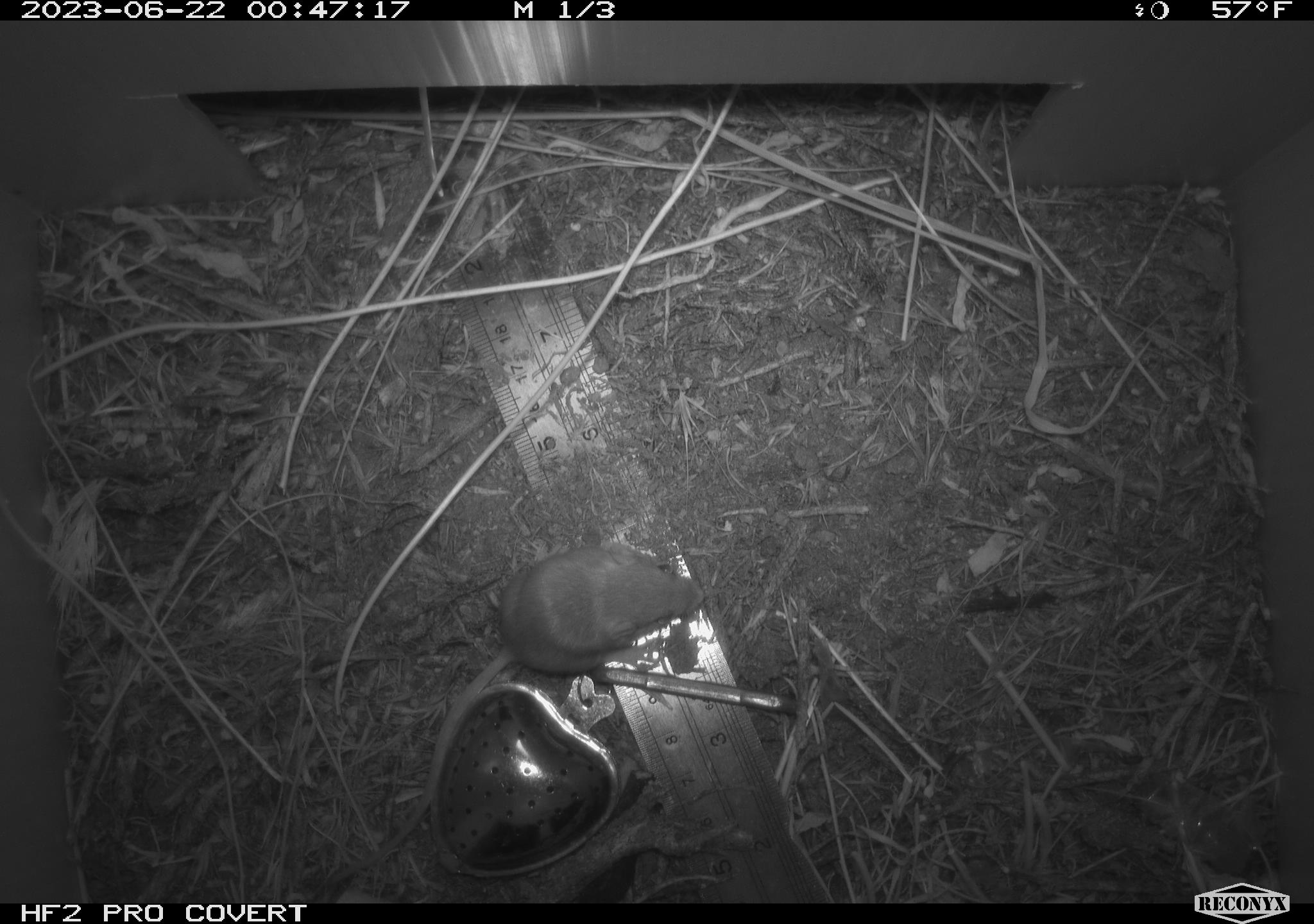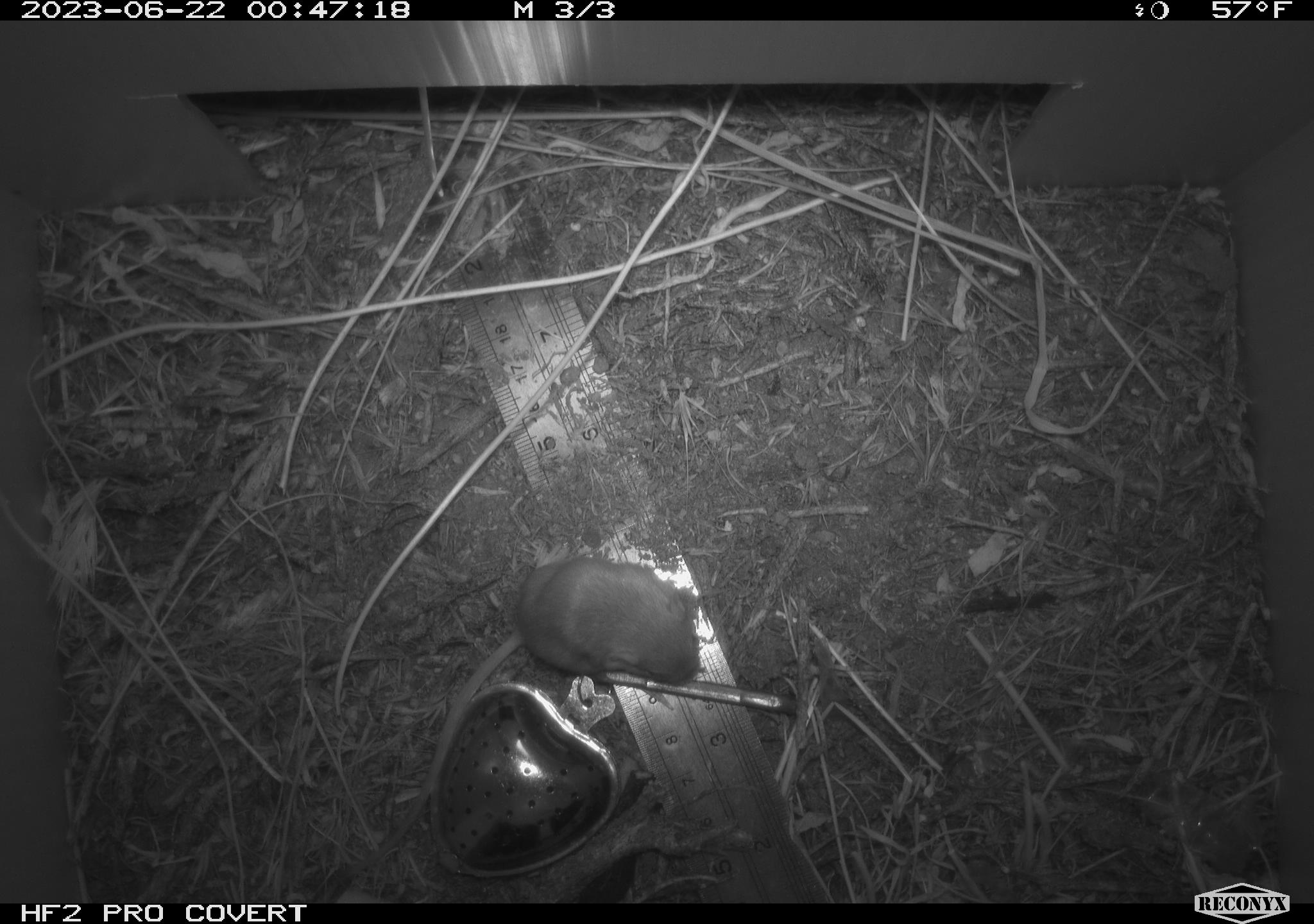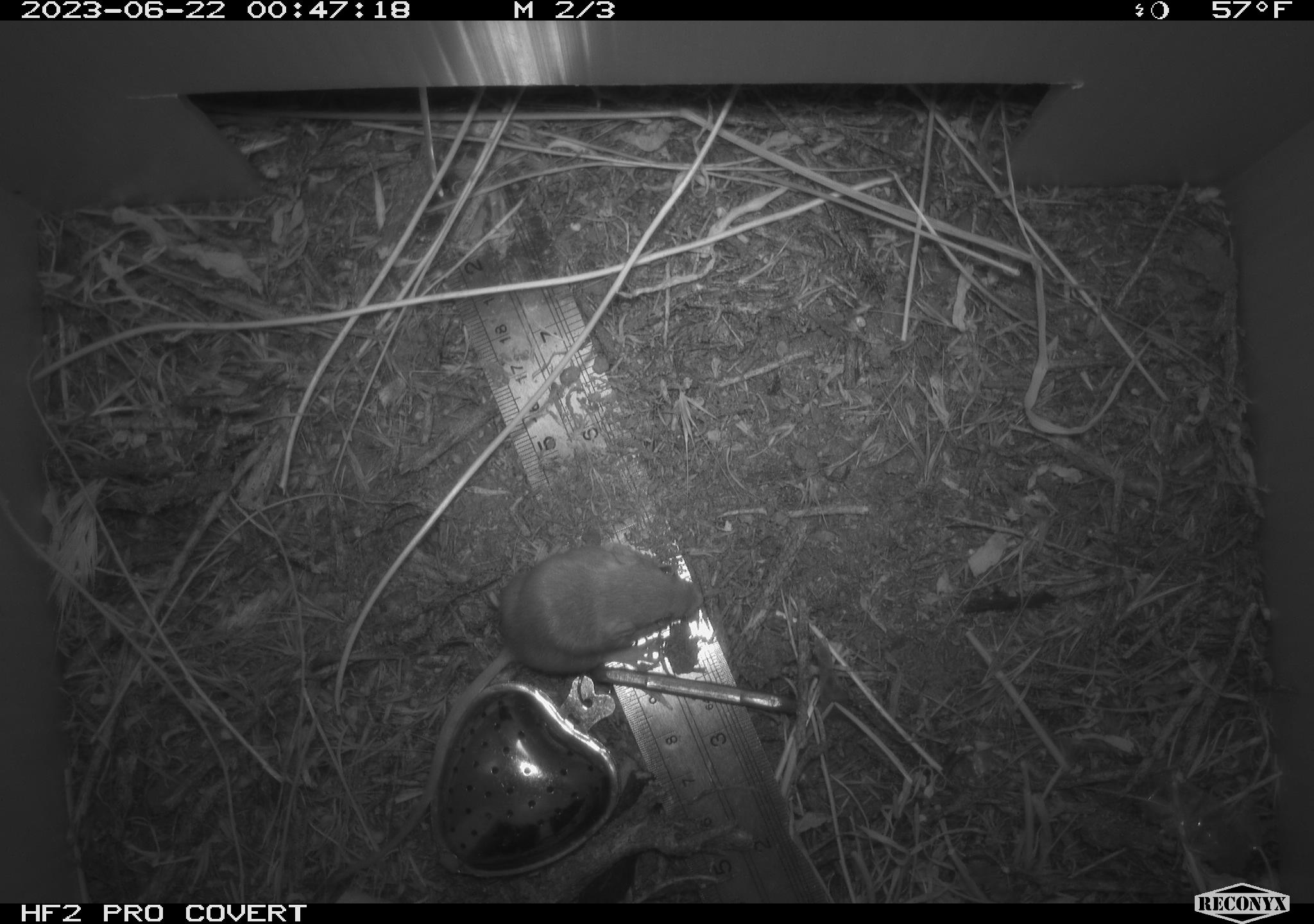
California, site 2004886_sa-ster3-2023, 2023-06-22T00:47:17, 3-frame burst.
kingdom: Animalia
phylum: Chordata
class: Mammalia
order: Rodentia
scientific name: Rodentia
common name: mouse species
Mouse species (Rodentia).